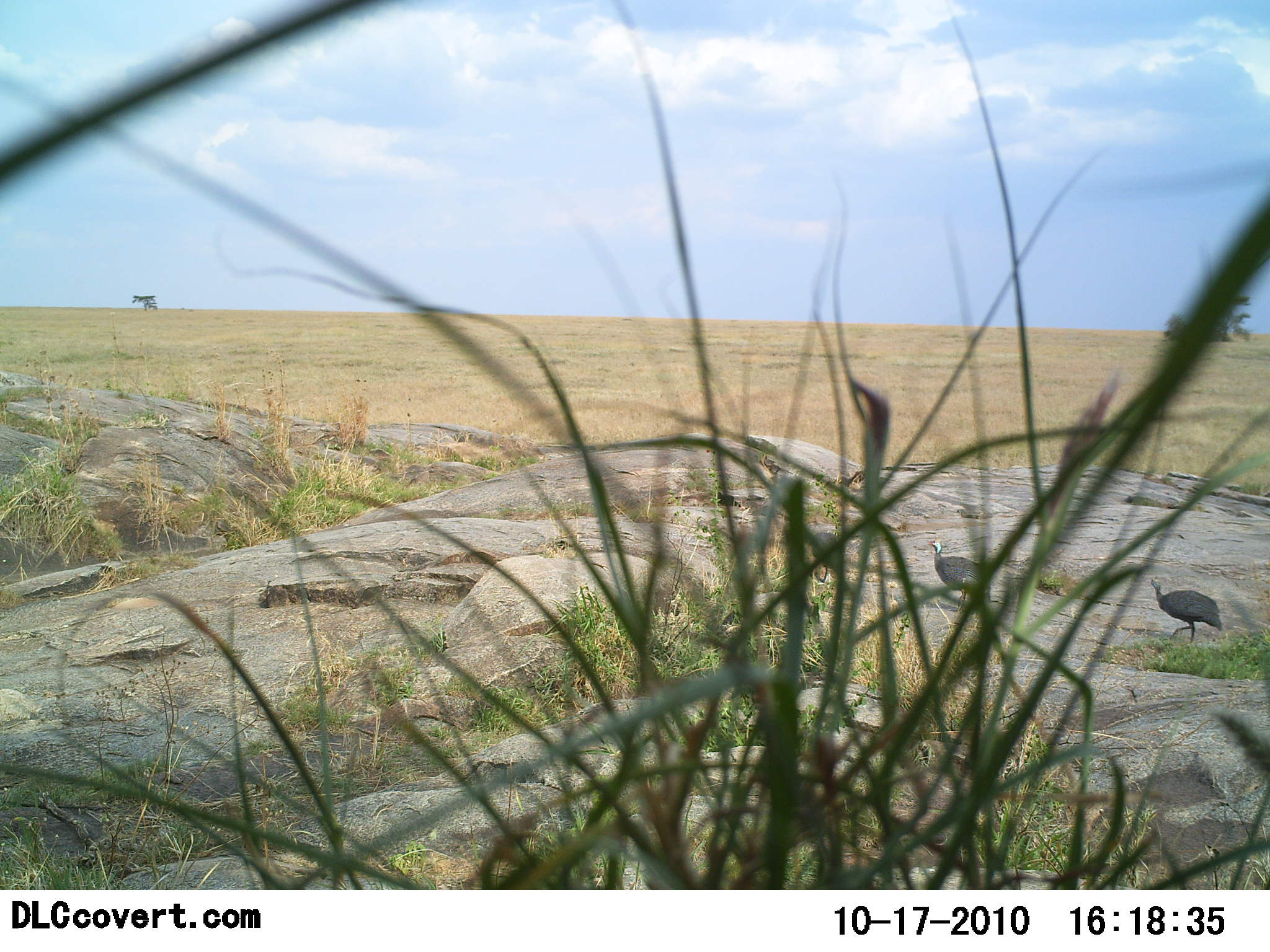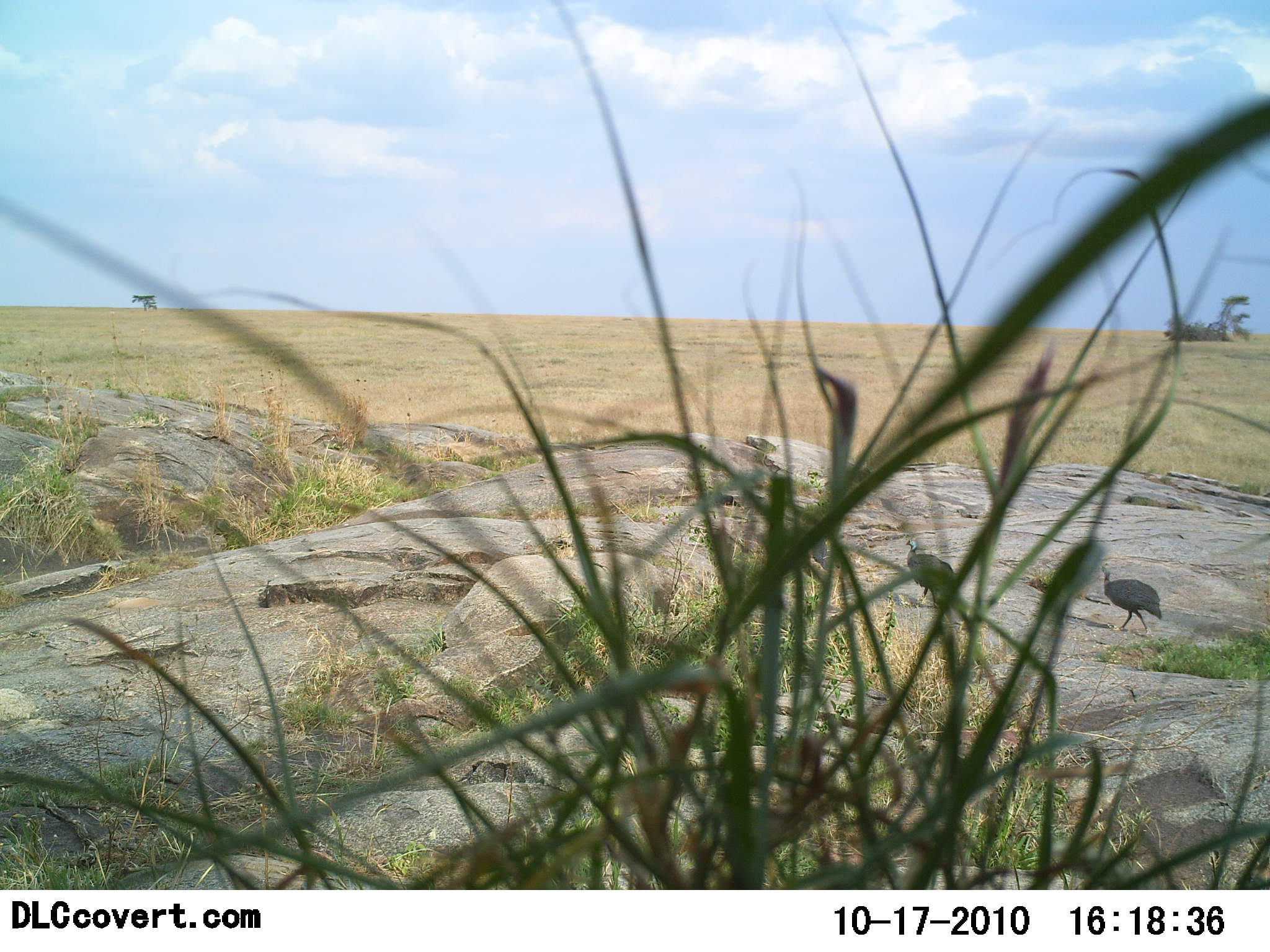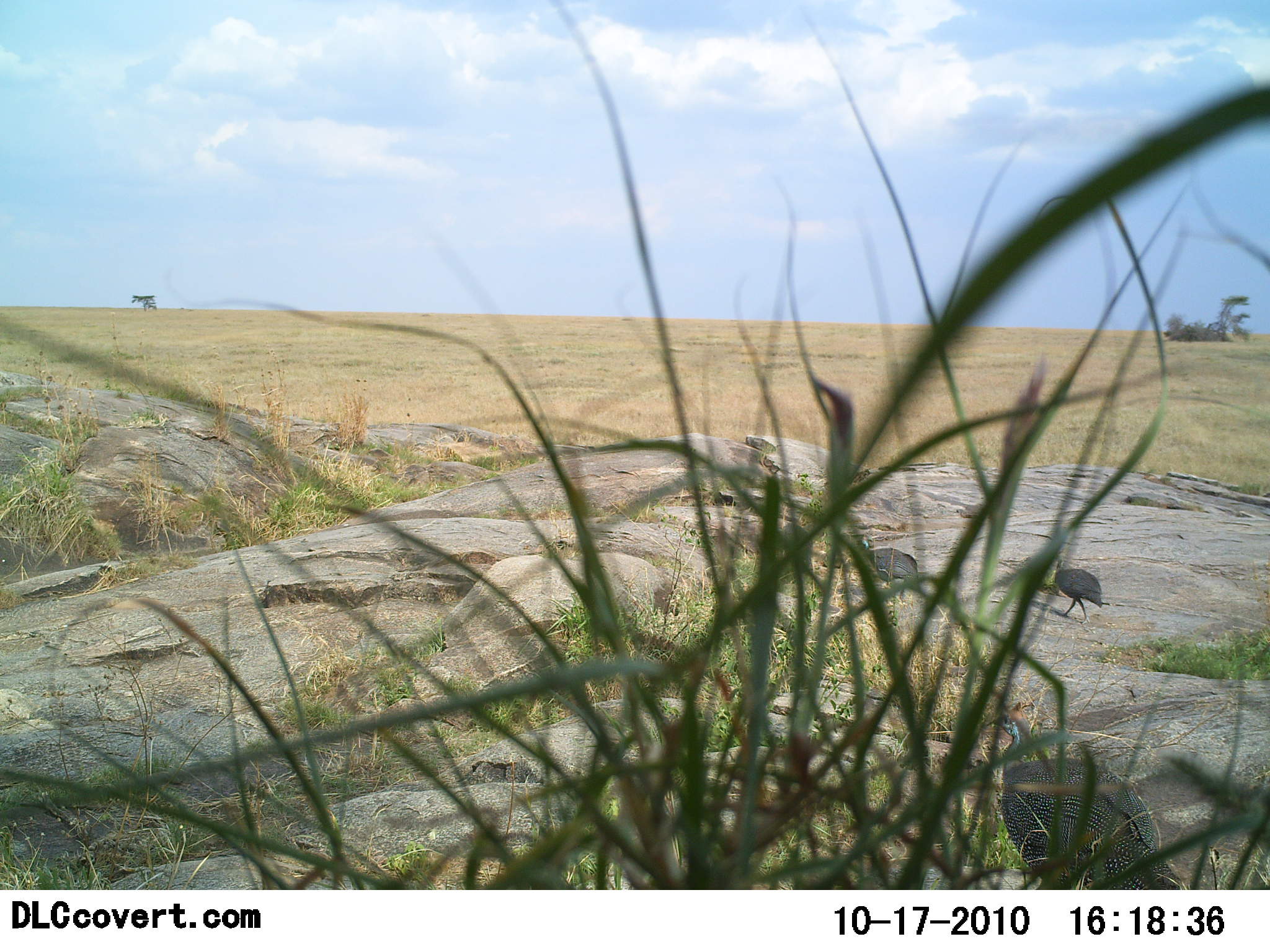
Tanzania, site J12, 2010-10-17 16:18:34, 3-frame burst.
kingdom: Animalia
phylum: Chordata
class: Aves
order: Galliformes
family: Numididae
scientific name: Numididae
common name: guinea fowl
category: guineafowl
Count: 2.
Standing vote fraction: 0%.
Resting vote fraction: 0%.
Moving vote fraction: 100%.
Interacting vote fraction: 0%.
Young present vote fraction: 0%.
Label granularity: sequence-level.